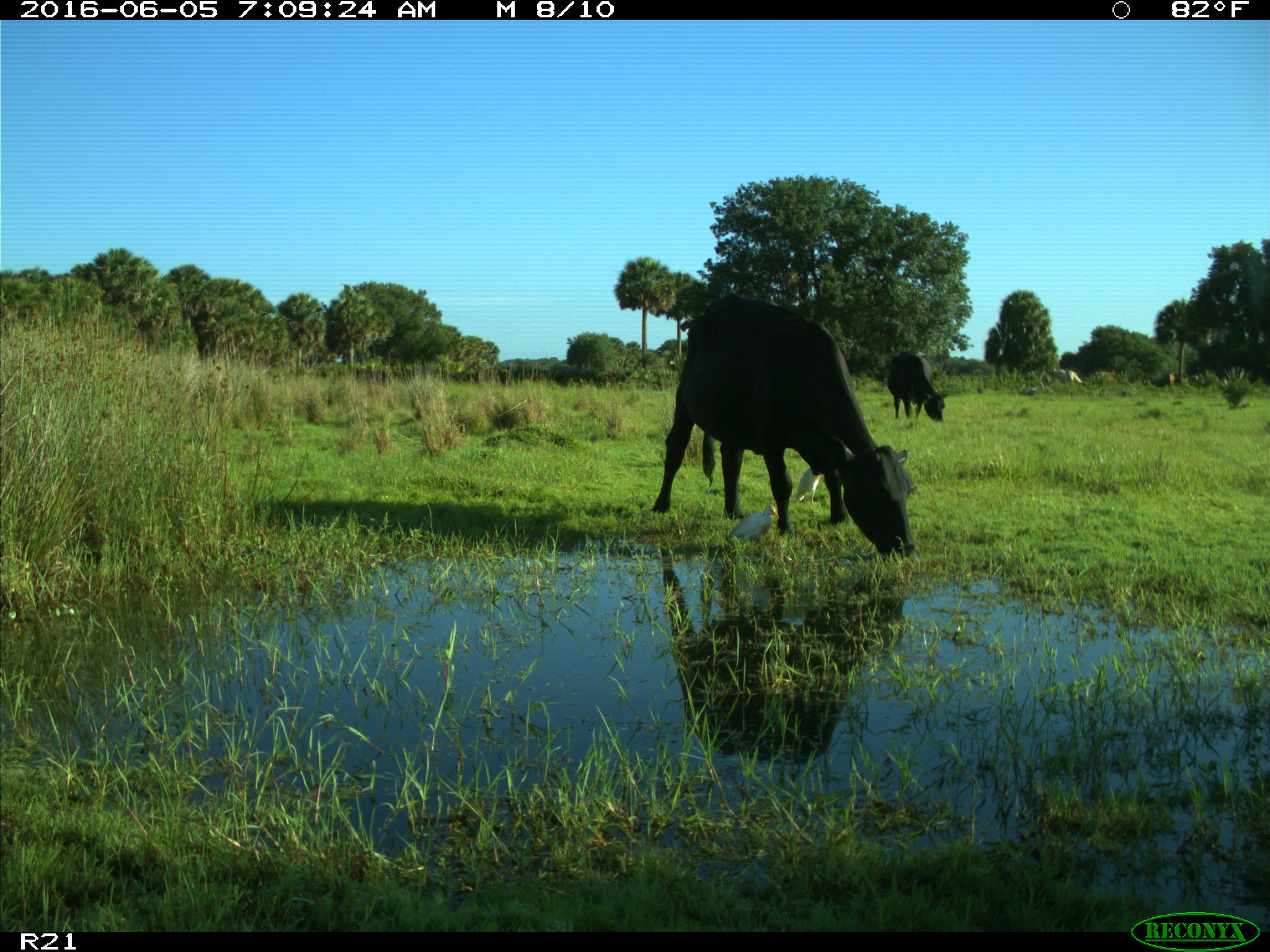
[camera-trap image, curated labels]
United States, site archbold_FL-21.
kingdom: Animalia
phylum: Chordata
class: Mammalia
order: Artiodactyla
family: Bovidae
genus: Bos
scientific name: Bos taurus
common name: domestic cow